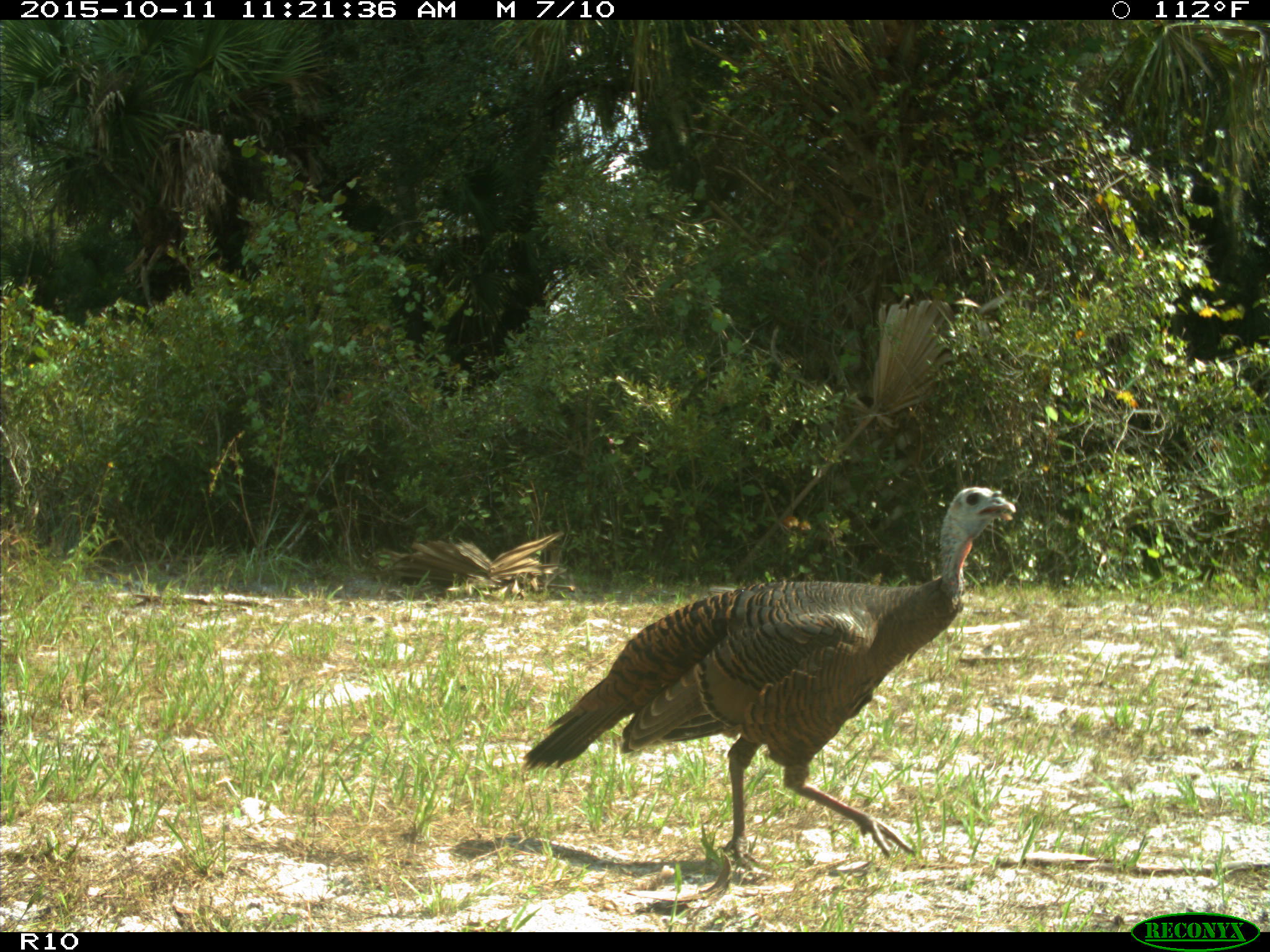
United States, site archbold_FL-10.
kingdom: Animalia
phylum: Chordata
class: Aves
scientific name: Aves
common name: birds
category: unidentified bird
Unidentified bird (birds) (Aves).